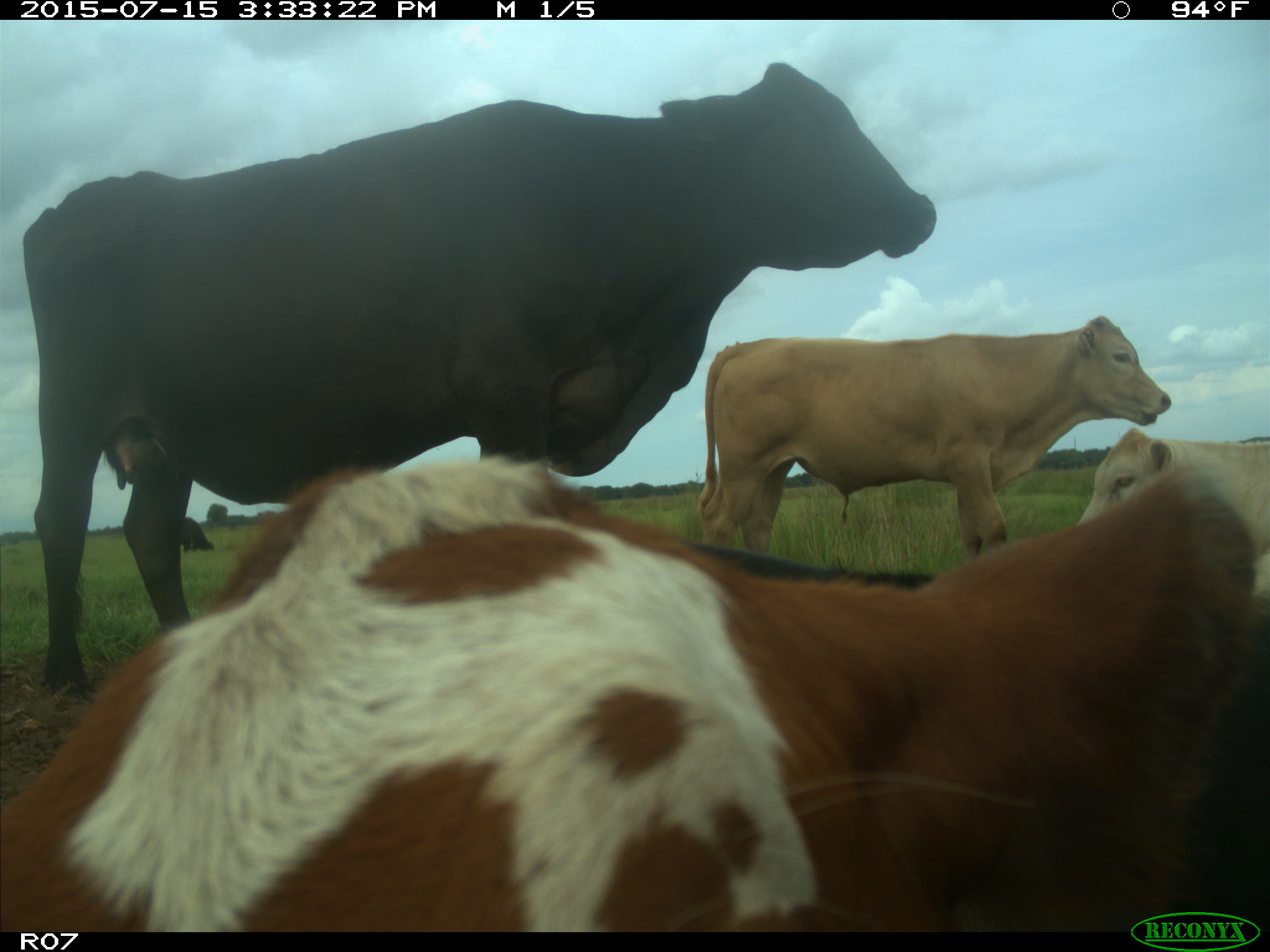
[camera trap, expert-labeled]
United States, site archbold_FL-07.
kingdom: Animalia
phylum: Chordata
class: Mammalia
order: Artiodactyla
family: Bovidae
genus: Bos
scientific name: Bos taurus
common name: domestic cow